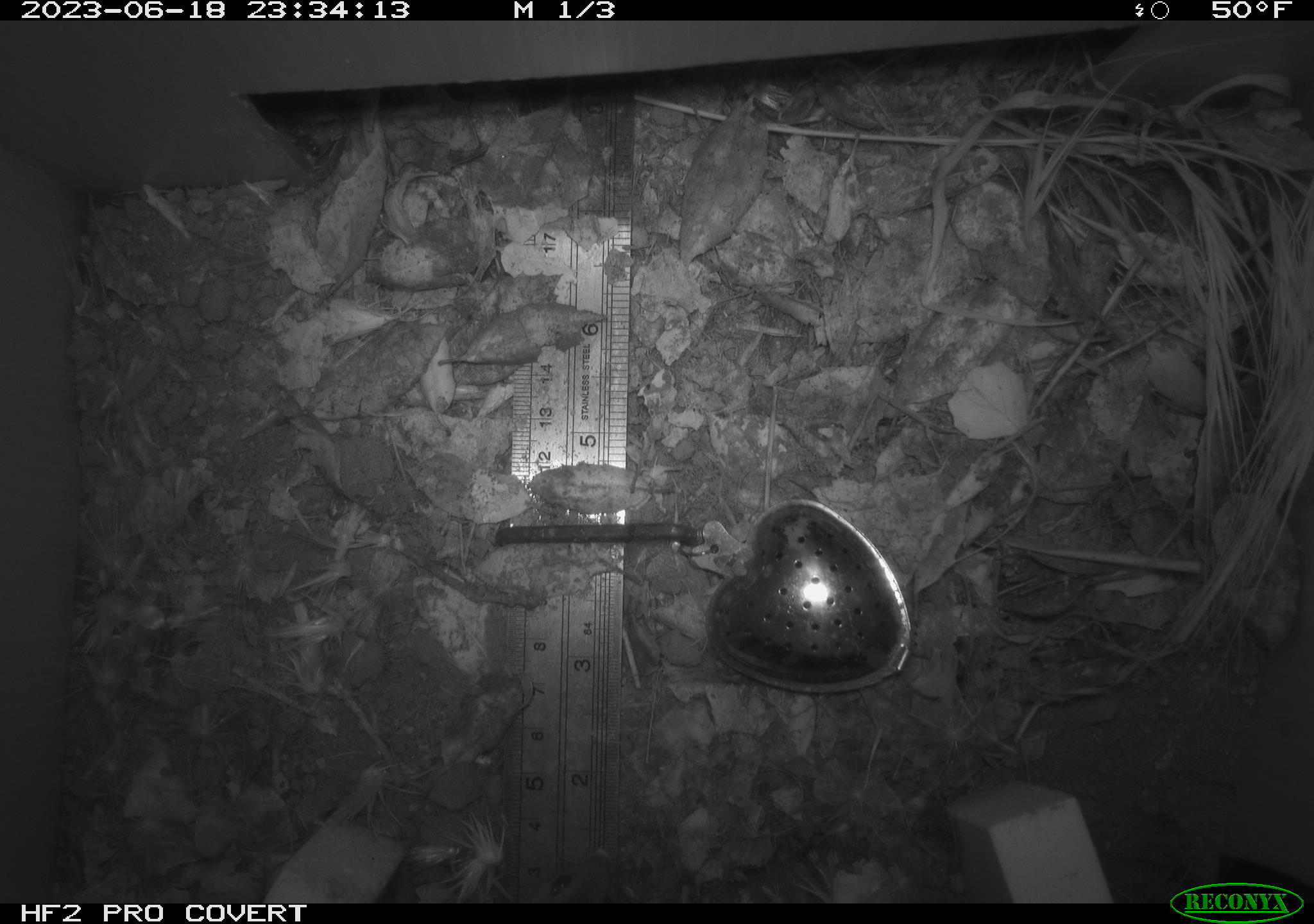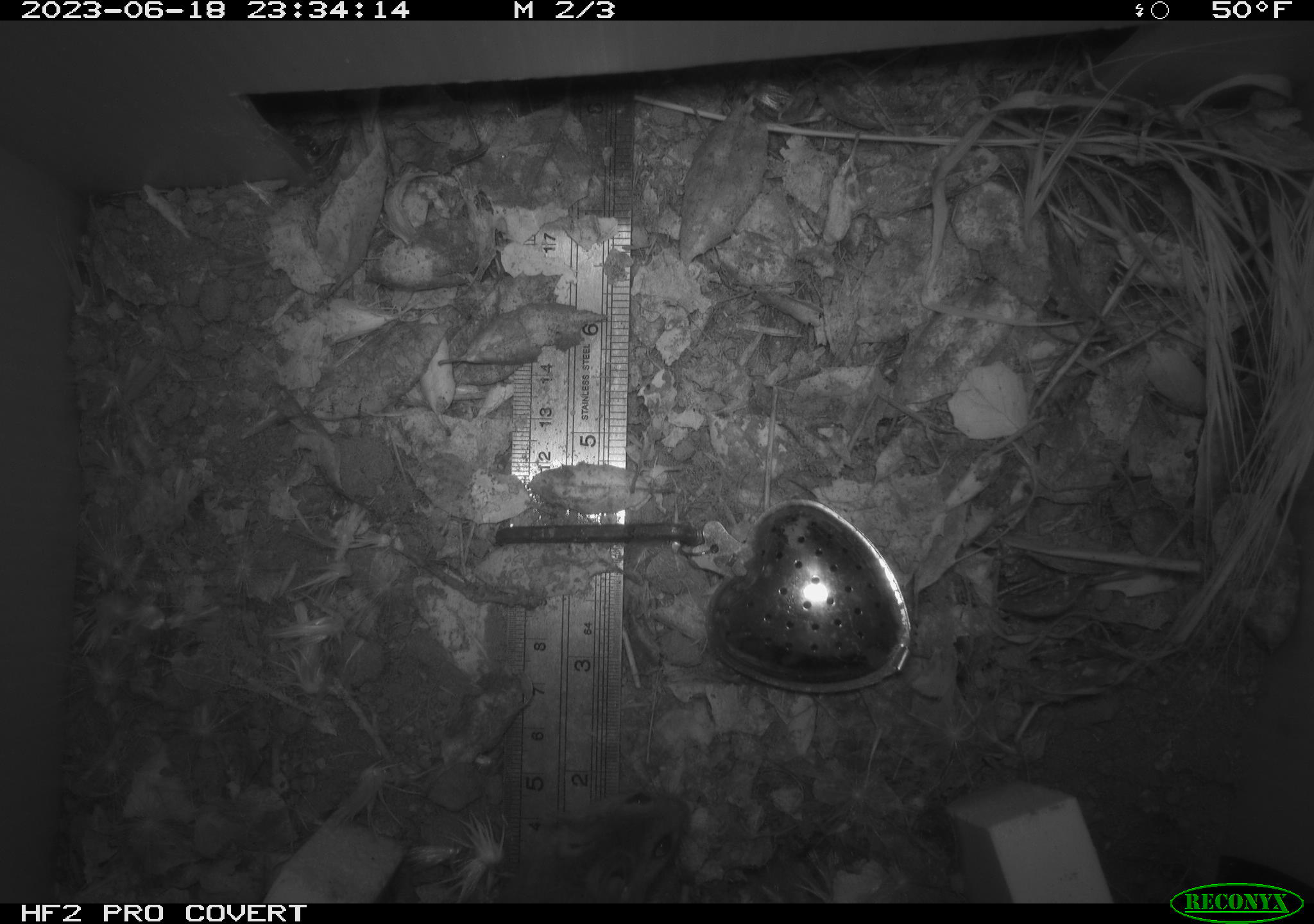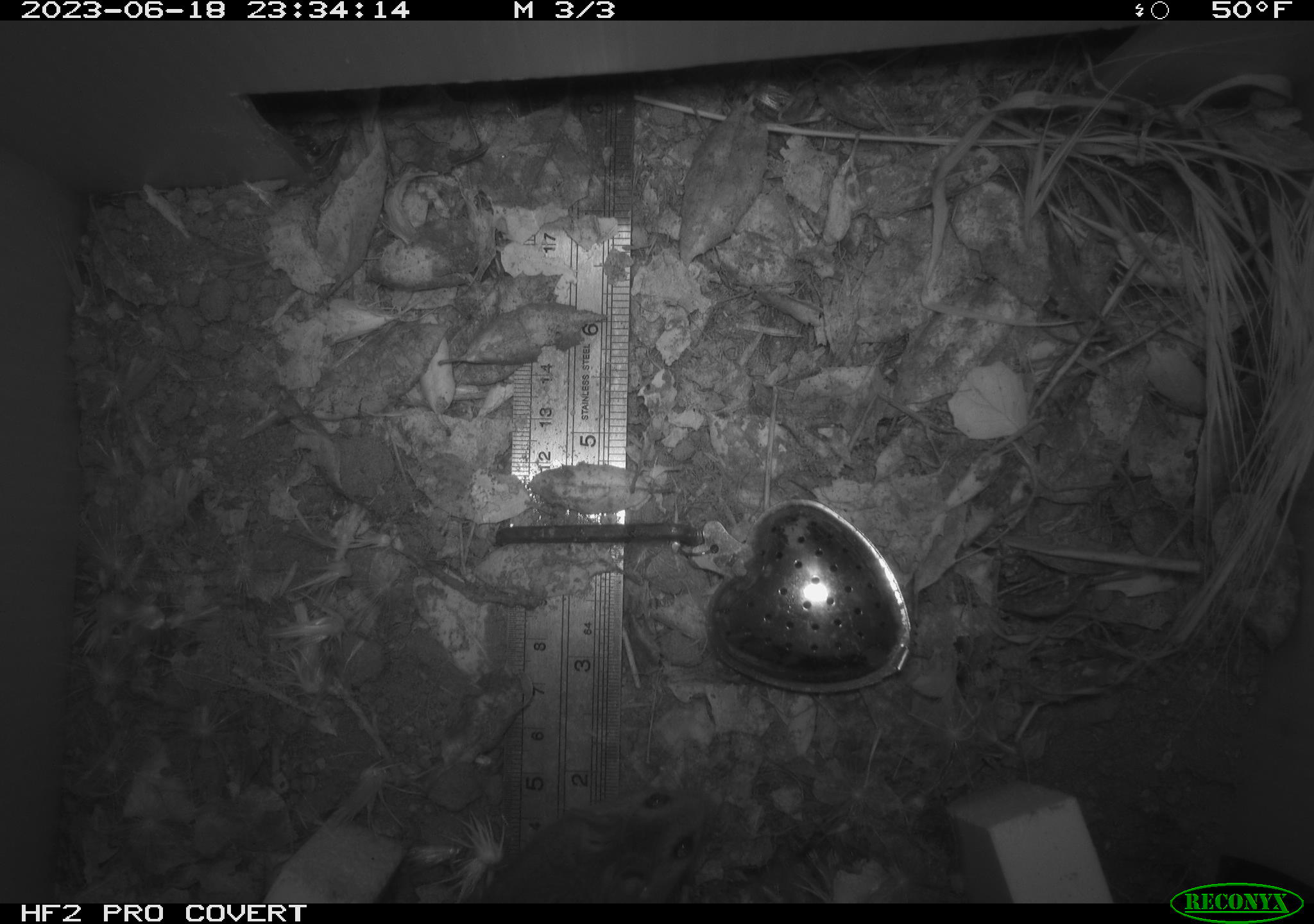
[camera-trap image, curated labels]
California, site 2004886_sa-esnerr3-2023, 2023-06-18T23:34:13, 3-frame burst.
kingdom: Animalia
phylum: Chordata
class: Mammalia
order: Rodentia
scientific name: Rodentia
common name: mouse species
Mouse species (Rodentia).